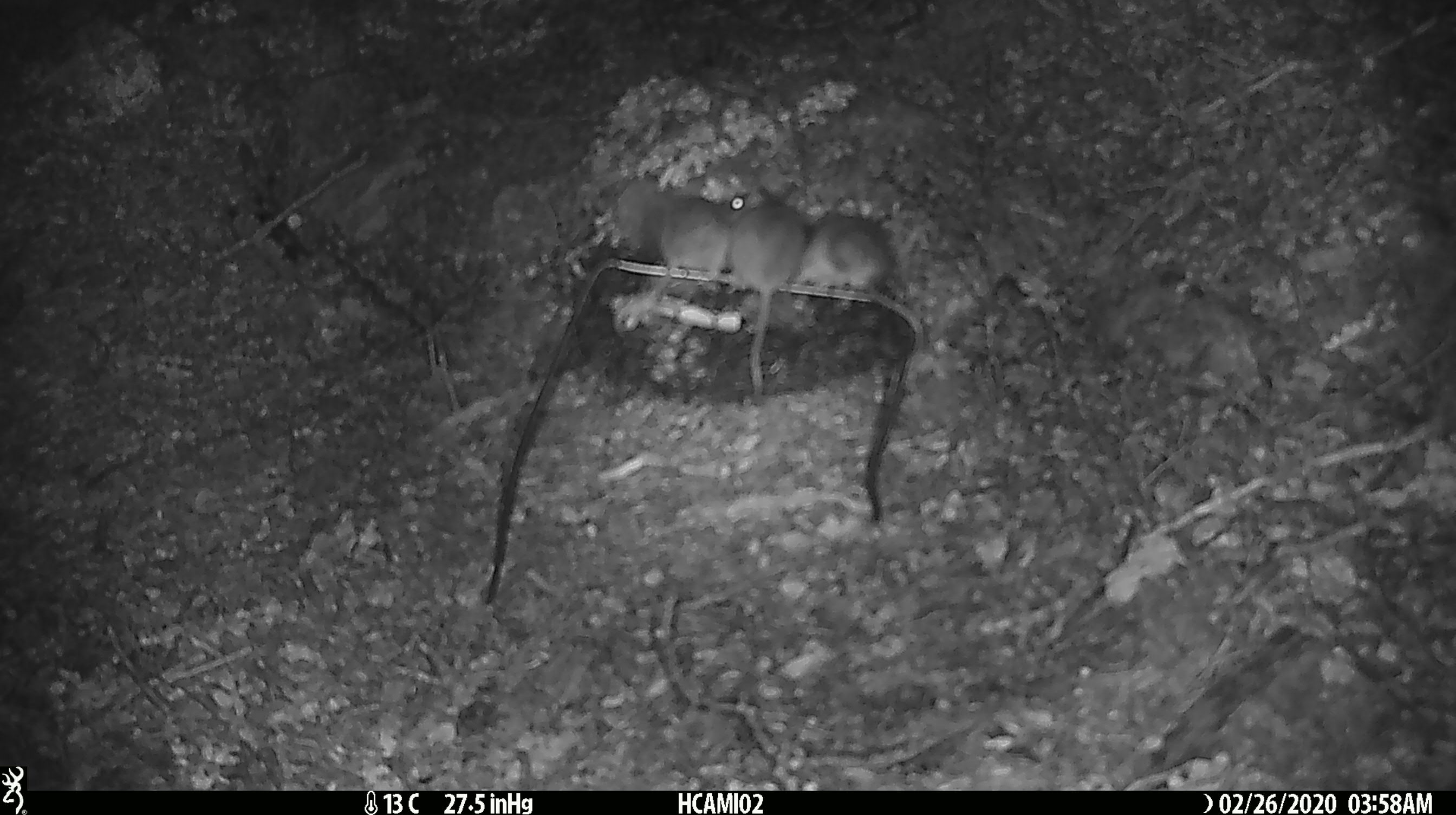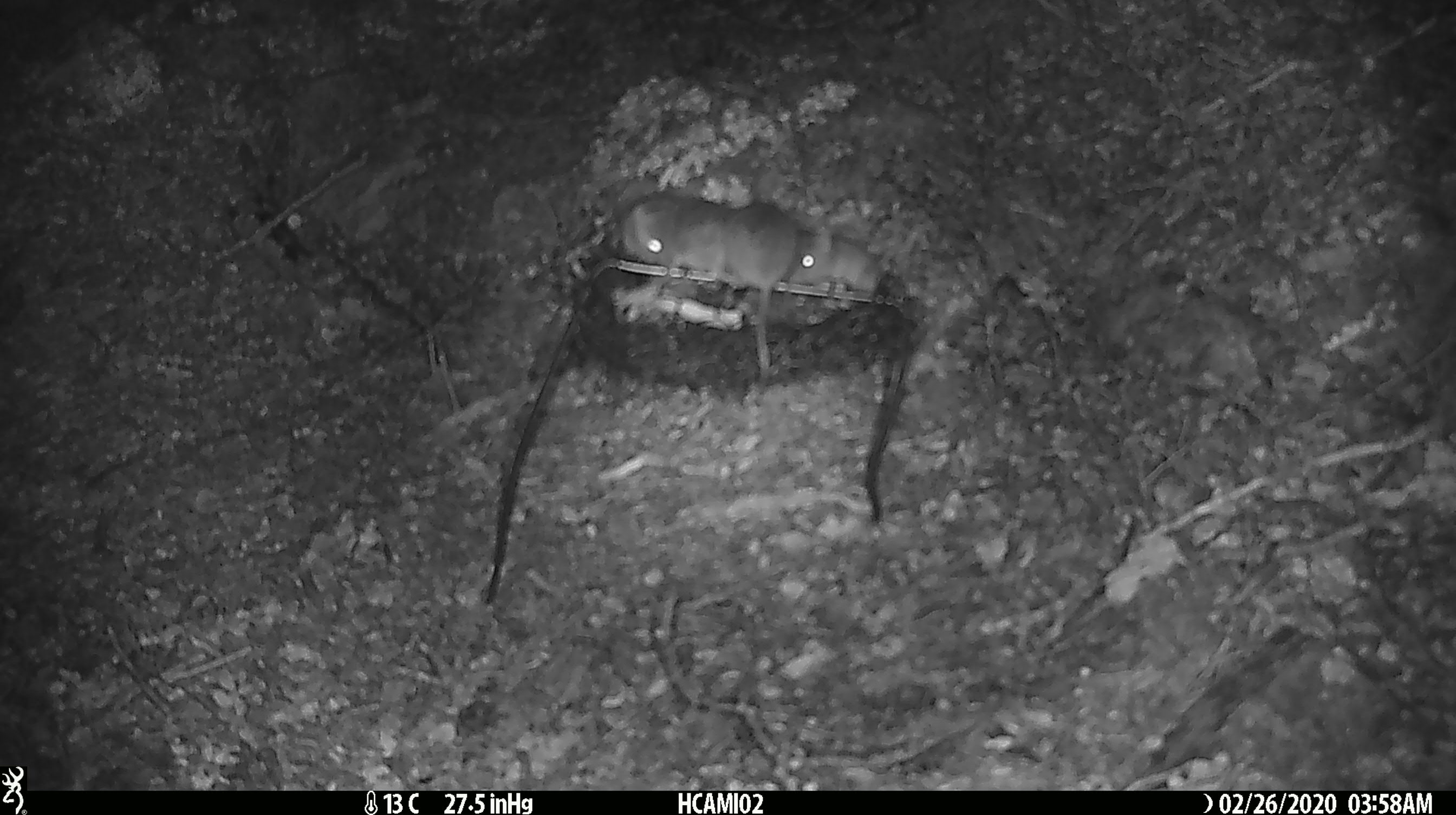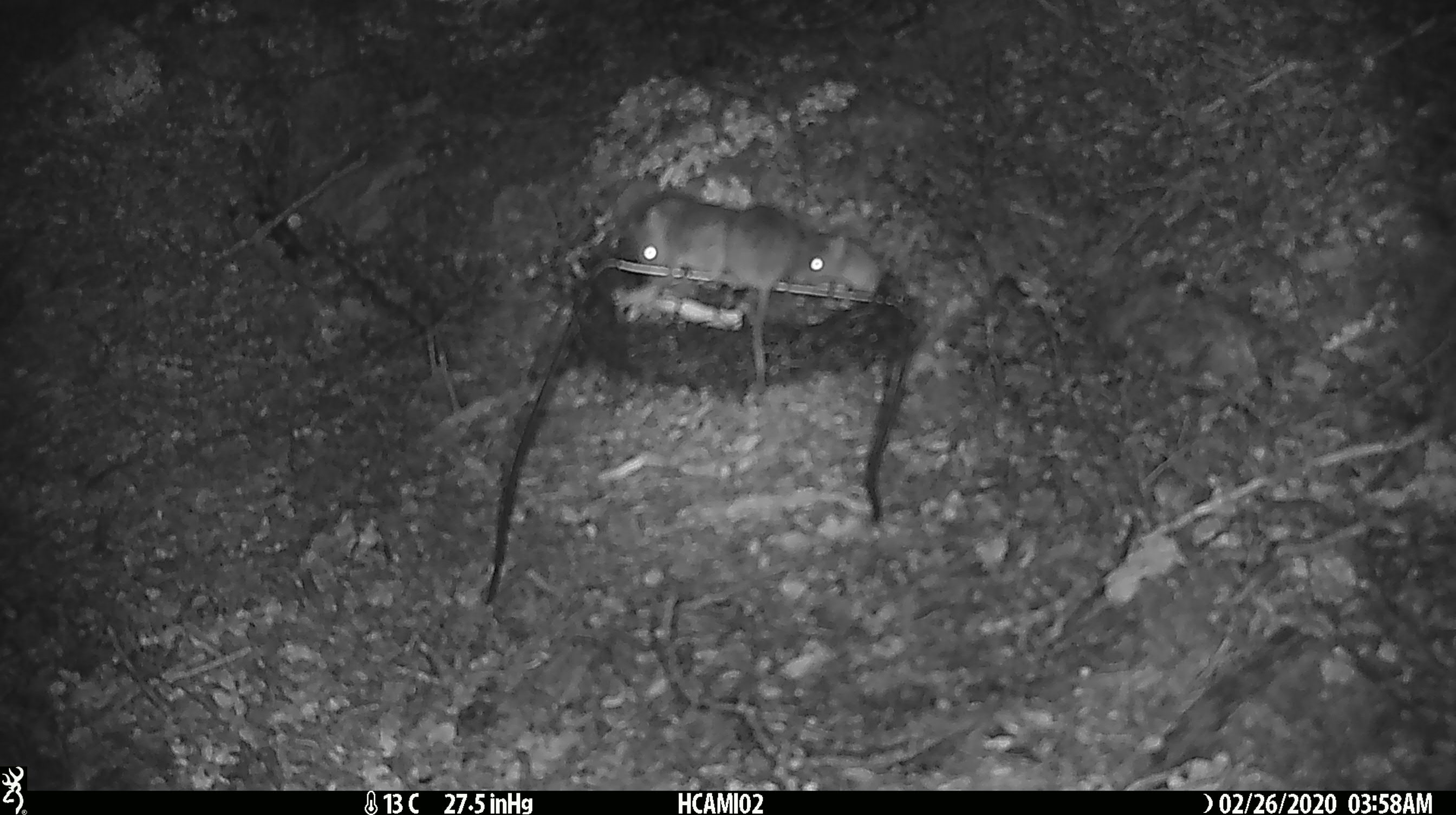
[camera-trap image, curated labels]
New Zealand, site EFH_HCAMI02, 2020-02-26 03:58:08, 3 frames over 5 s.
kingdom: Animalia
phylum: Chordata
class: Mammalia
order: Rodentia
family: Muridae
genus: Mus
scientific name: Mus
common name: mouse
Mouse (Mus).